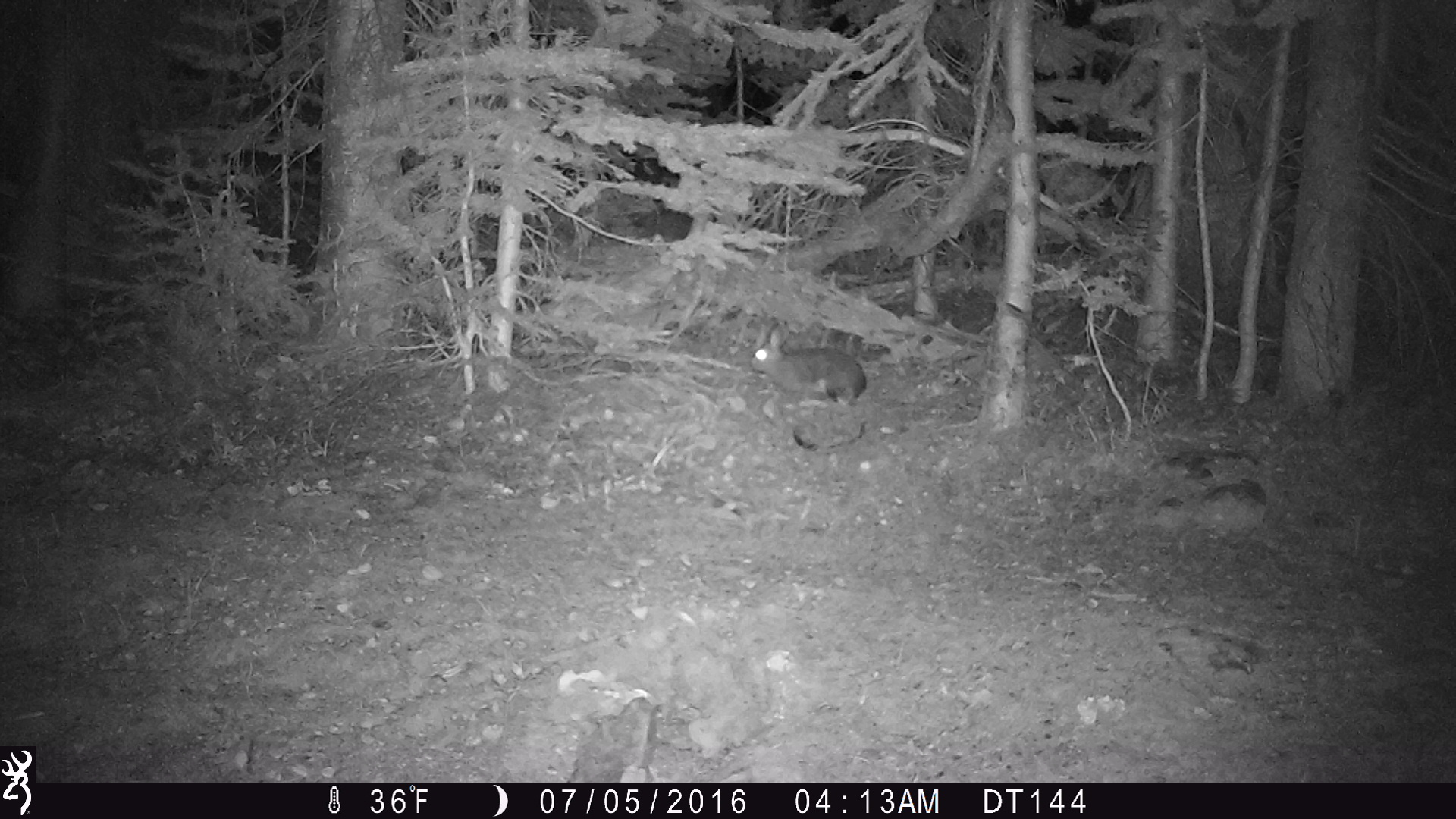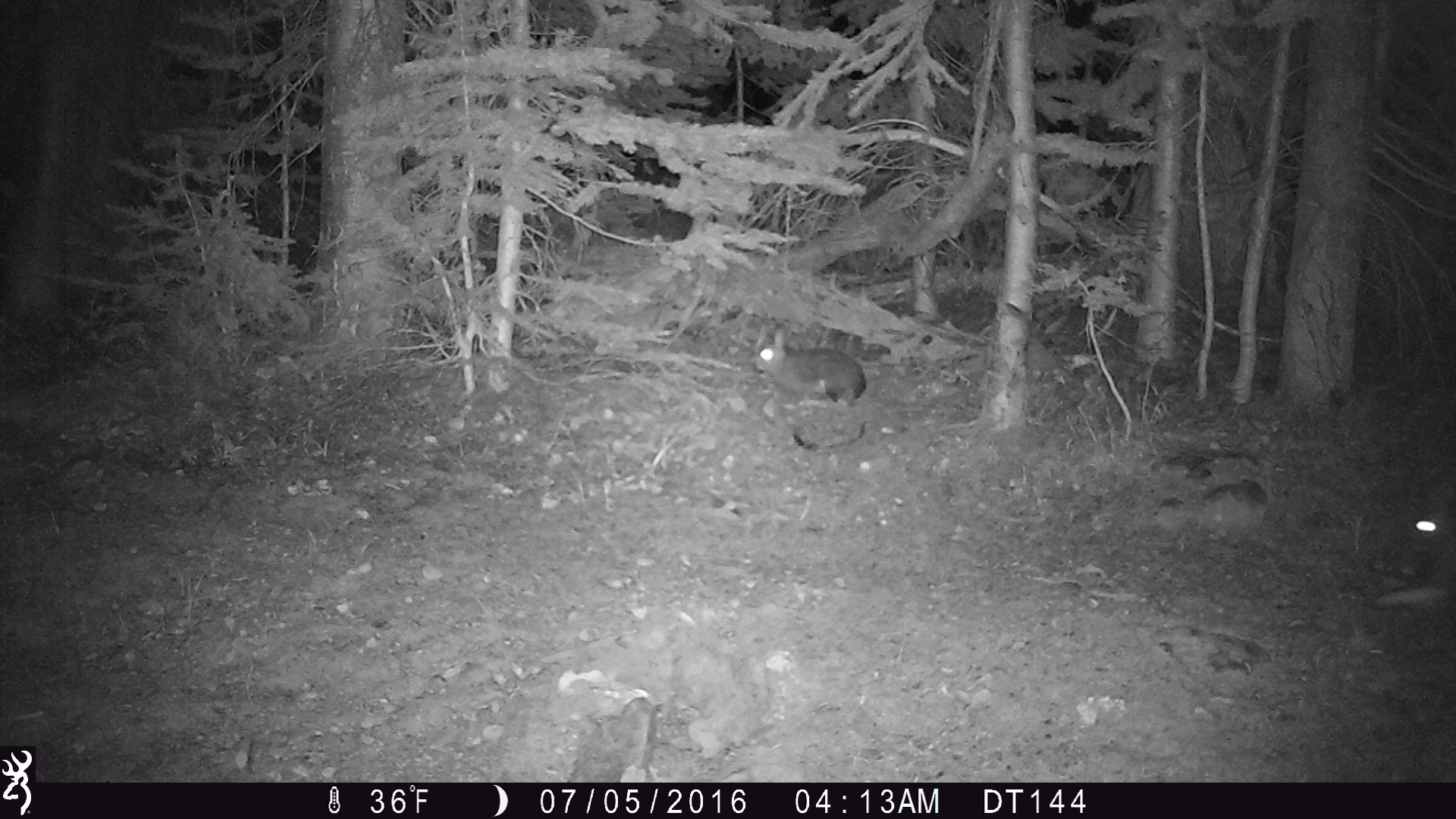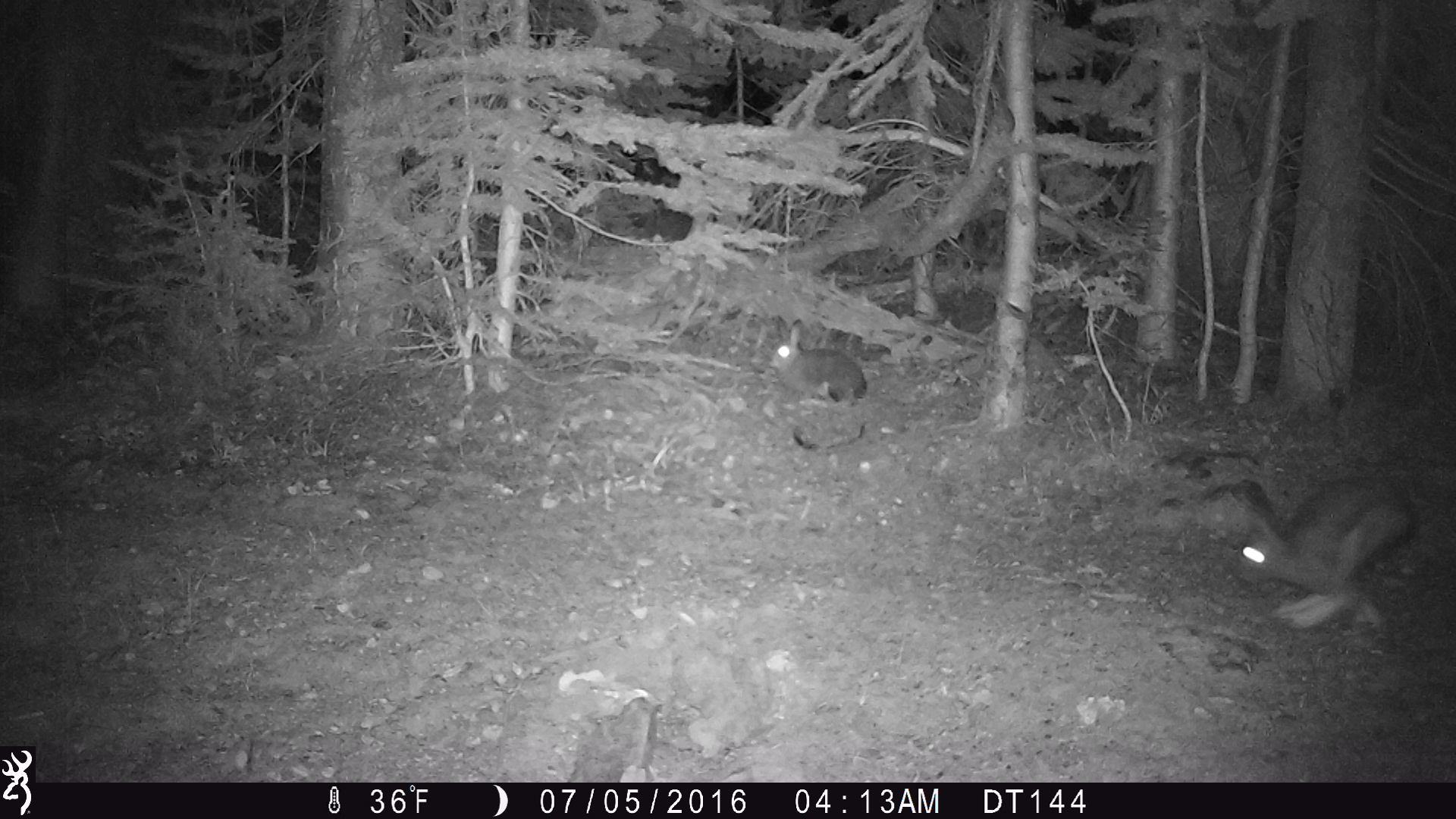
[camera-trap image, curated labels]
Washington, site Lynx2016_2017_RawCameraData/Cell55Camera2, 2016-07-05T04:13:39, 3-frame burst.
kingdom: Animalia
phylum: Chordata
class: Mammalia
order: Lagomorpha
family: Leporidae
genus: Lepus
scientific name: Lepus americanus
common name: snowshoe hare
Lepus americanus (snowshoe hare). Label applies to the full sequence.